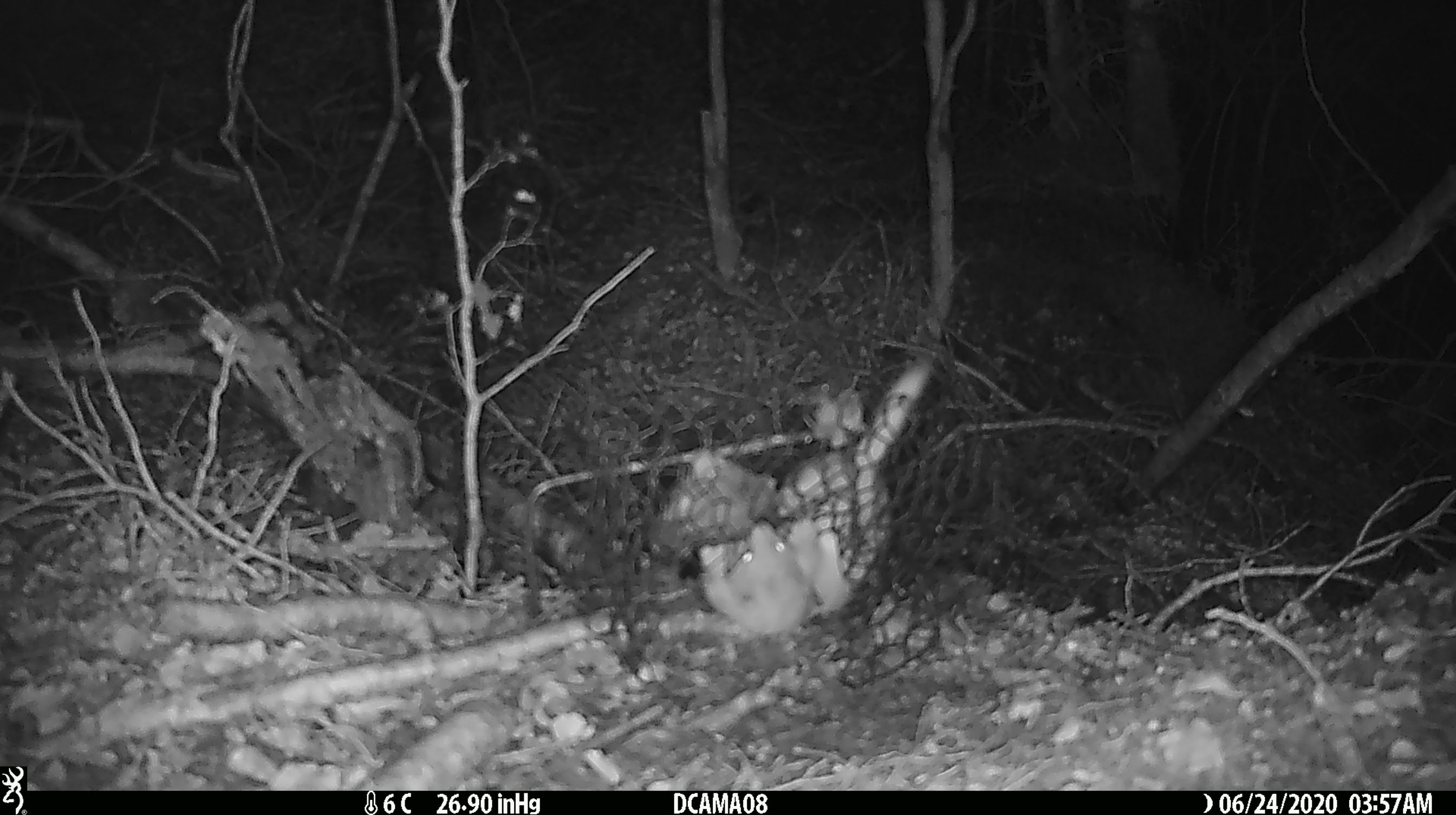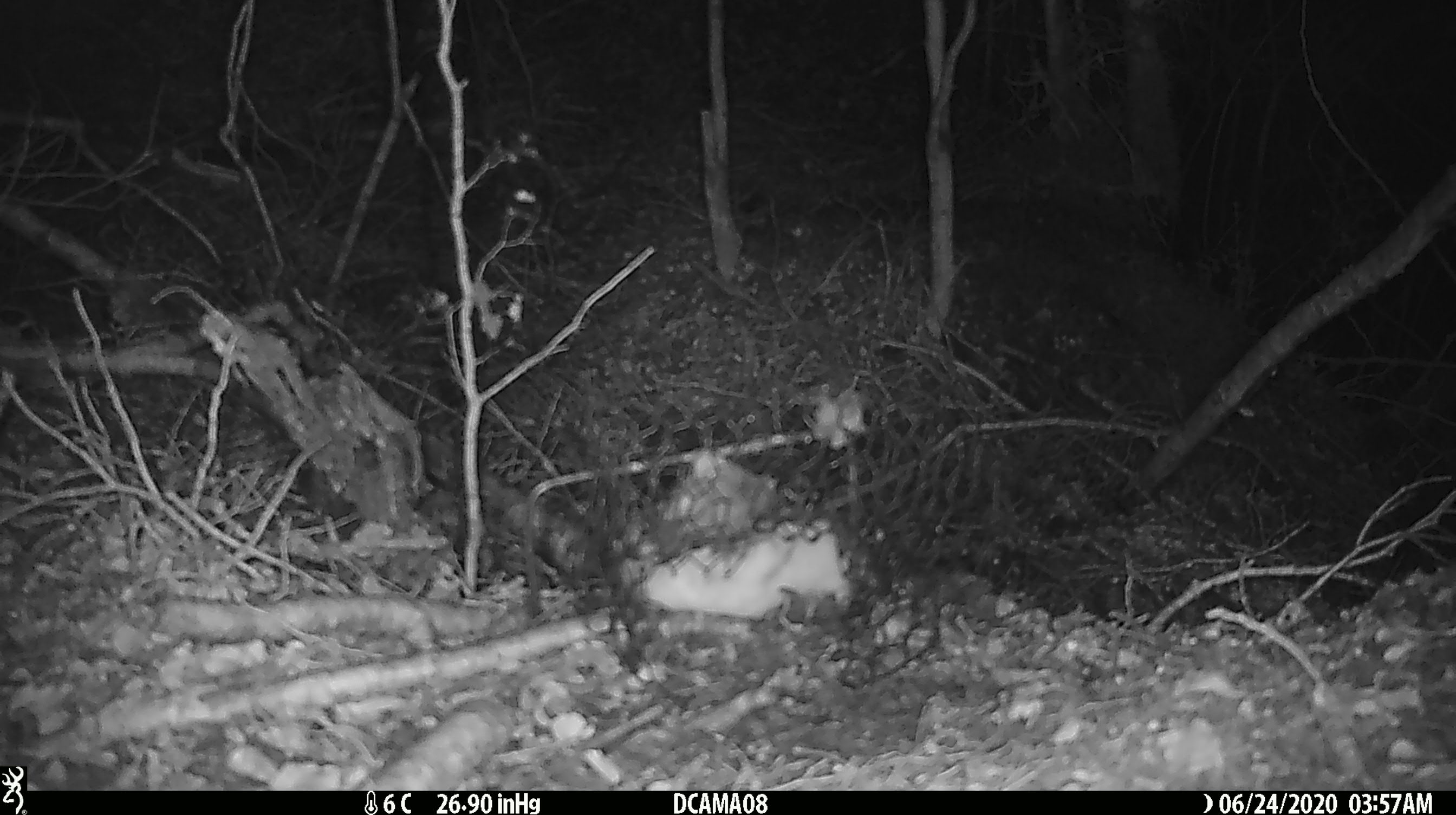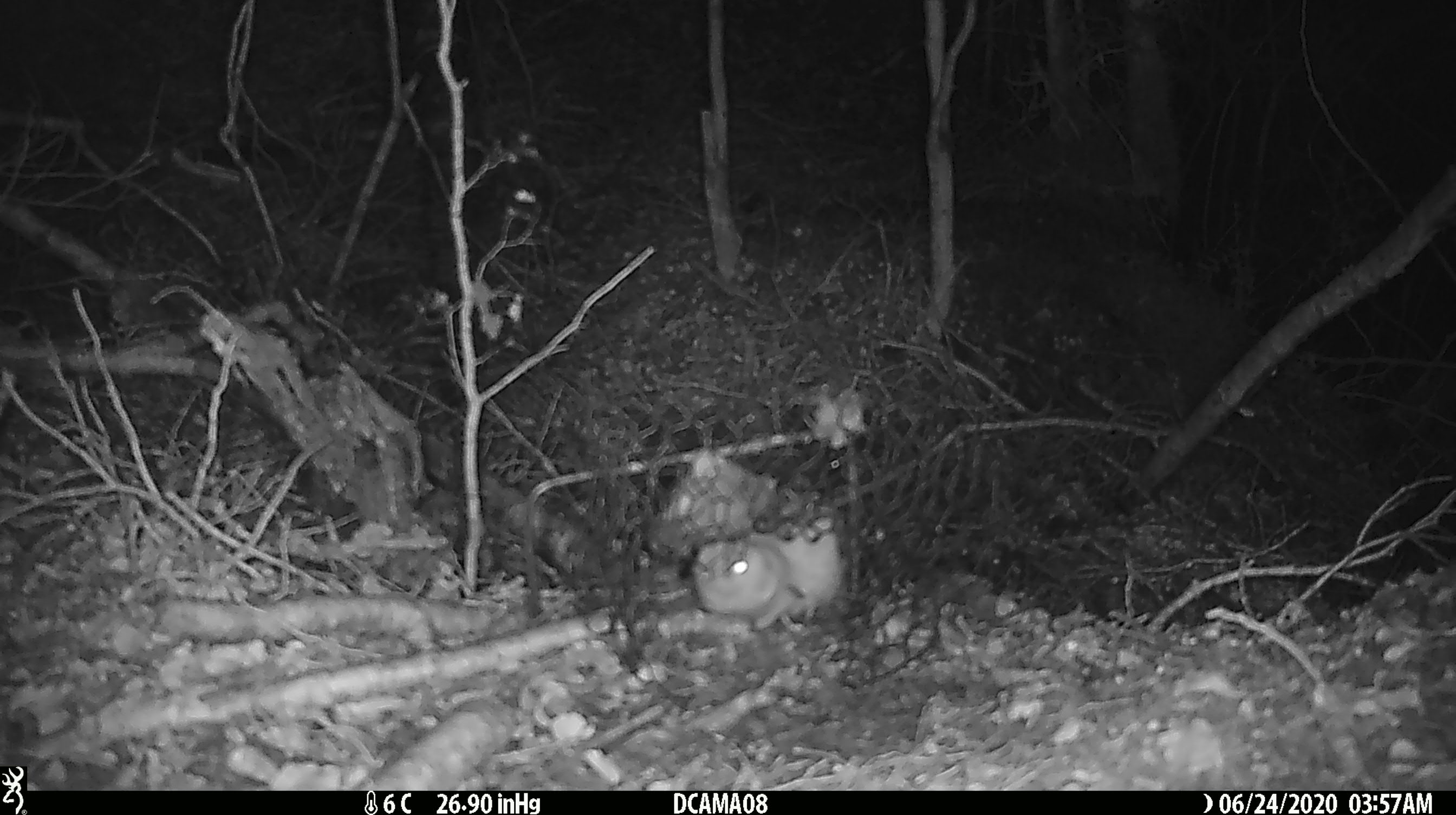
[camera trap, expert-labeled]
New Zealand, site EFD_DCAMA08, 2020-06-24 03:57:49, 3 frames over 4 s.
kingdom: Animalia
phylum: Chordata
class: Mammalia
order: Carnivora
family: Mustelidae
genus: Mustela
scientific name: Mustela nivalis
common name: least weasel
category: weasel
Weasel (least weasel) (Mustela nivalis).